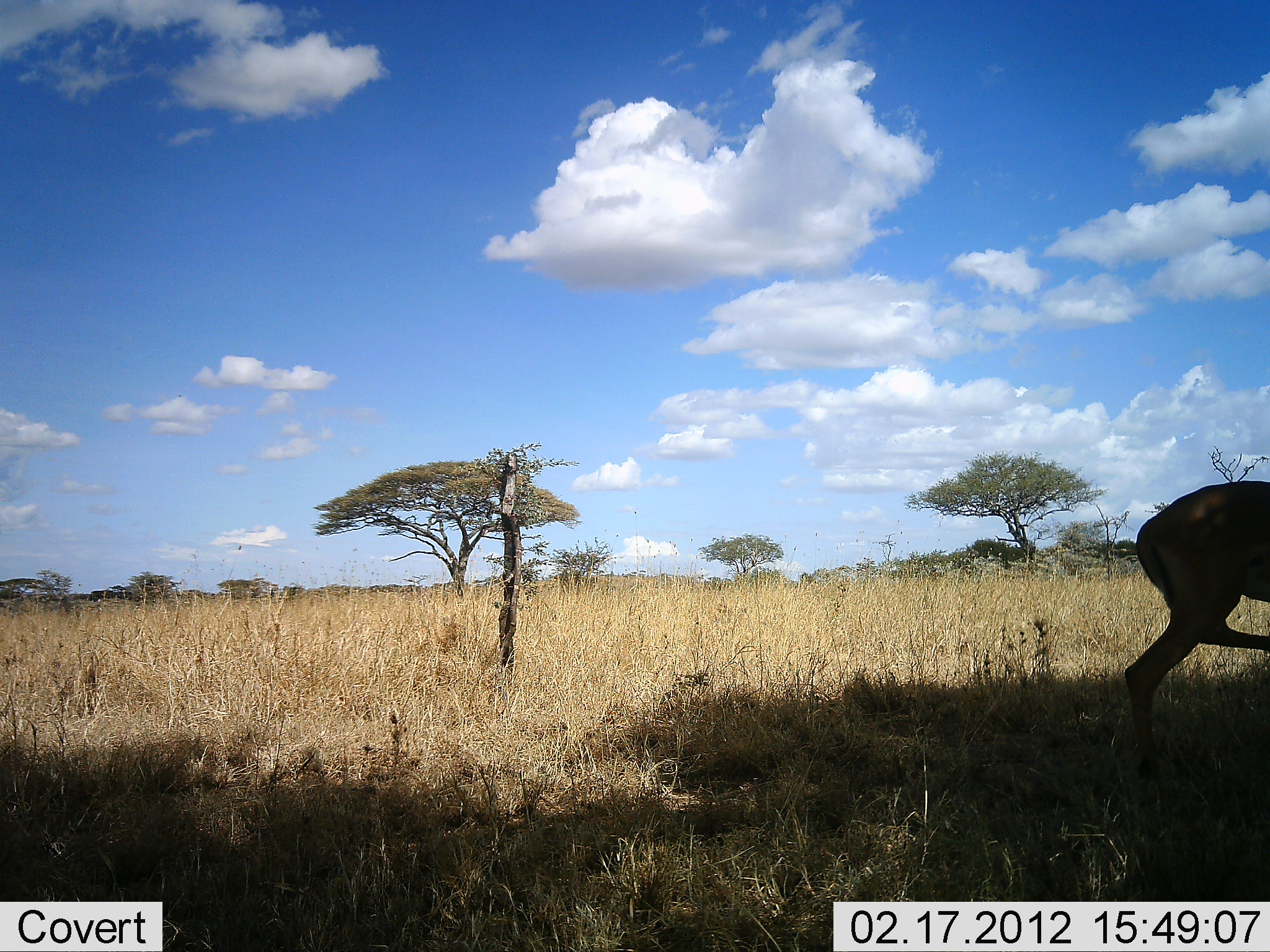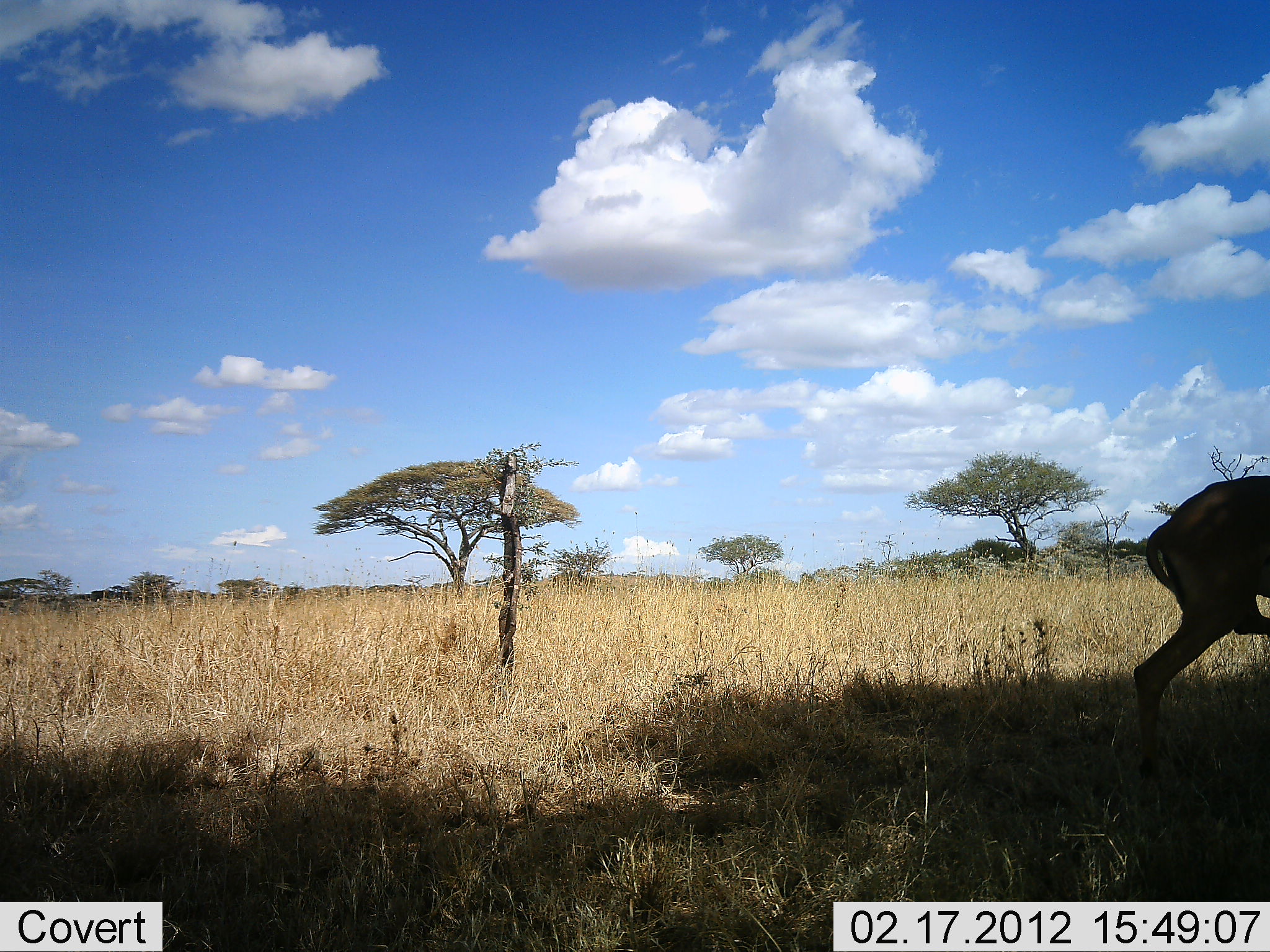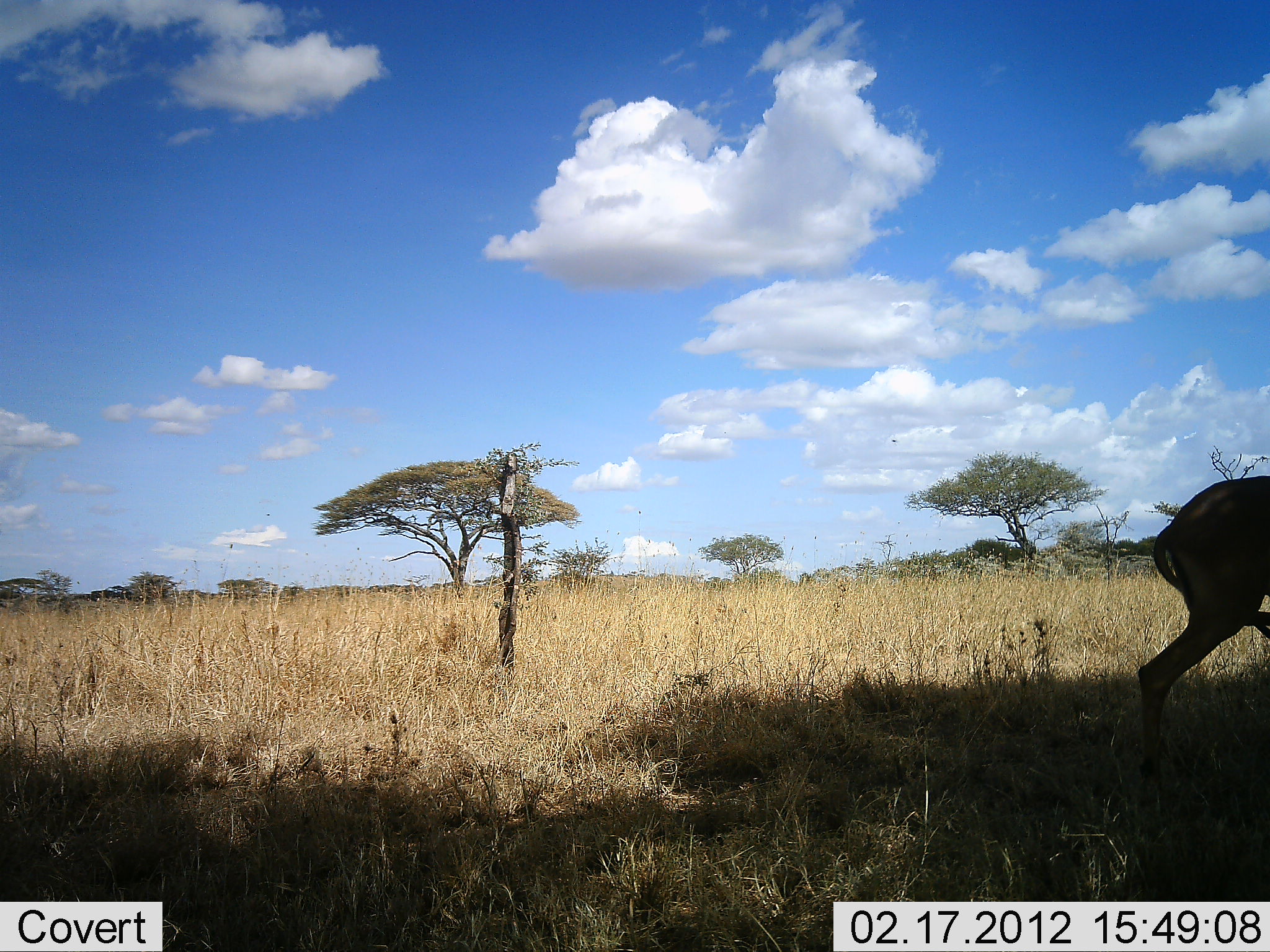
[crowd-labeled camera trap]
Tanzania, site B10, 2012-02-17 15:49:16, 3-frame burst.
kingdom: Animalia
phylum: Chordata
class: Mammalia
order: Artiodactyla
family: Bovidae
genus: Aepyceros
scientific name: Aepyceros melampus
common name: impala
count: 1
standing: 92%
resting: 0%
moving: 25%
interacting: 0%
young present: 0%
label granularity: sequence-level